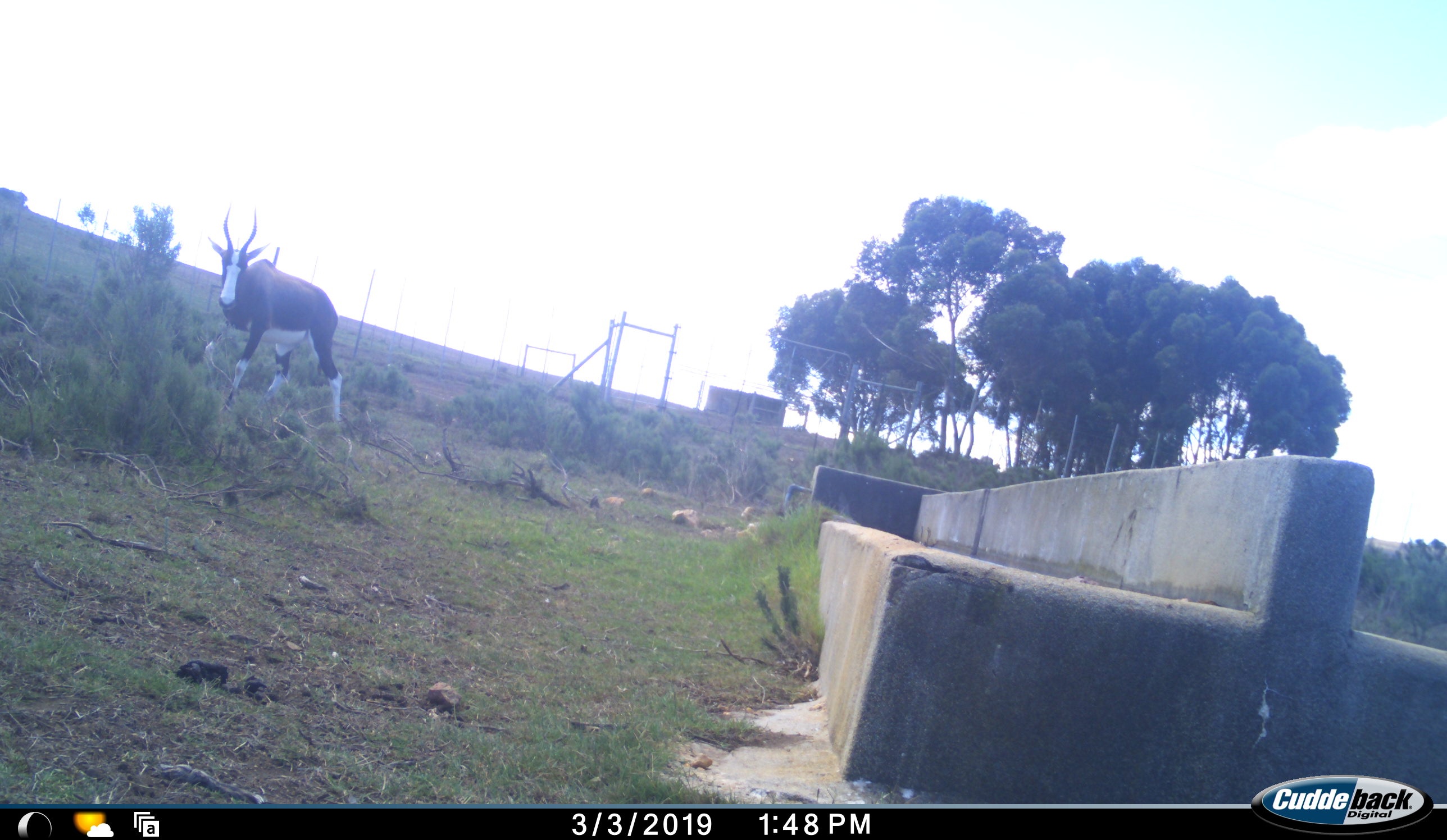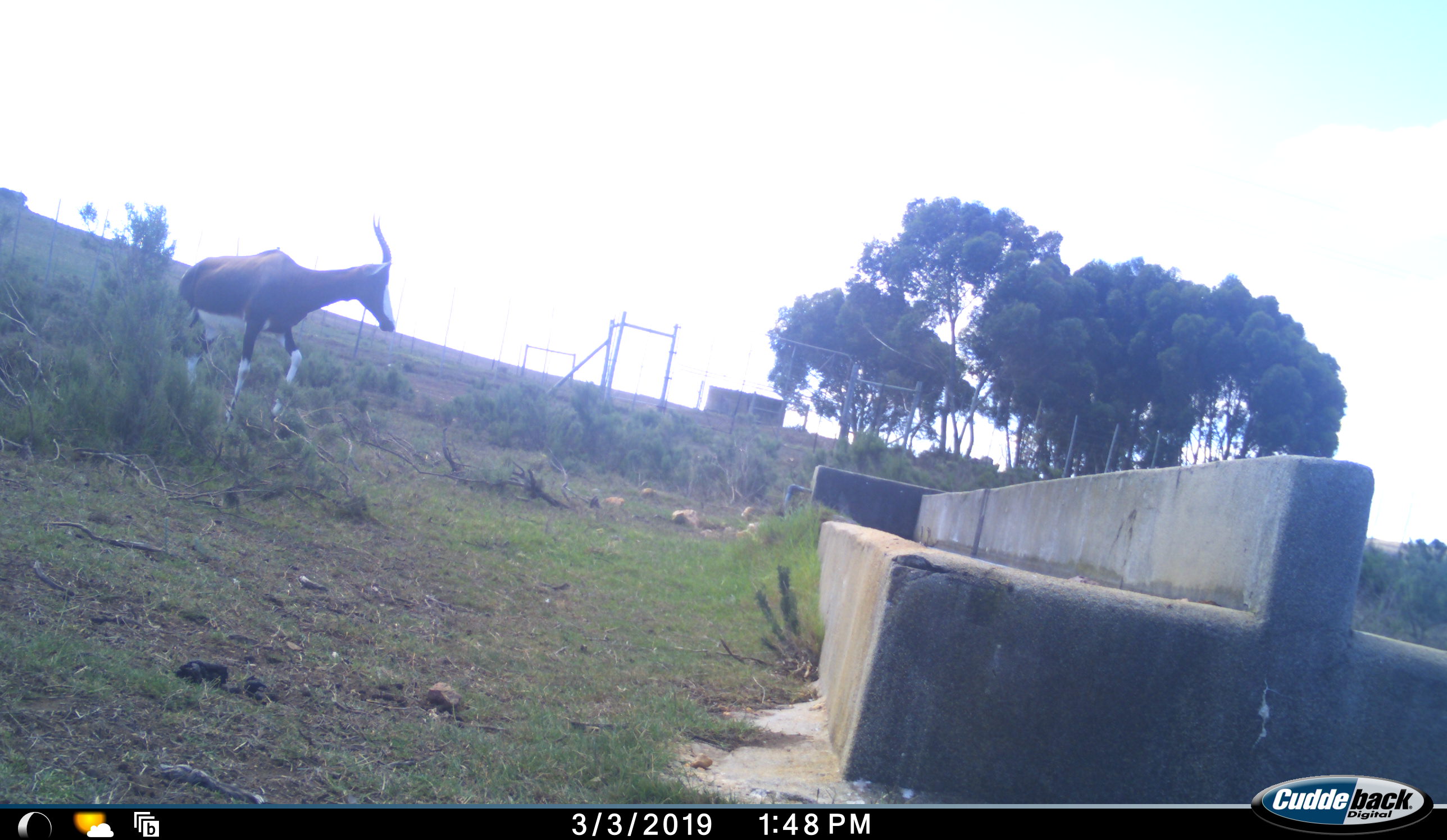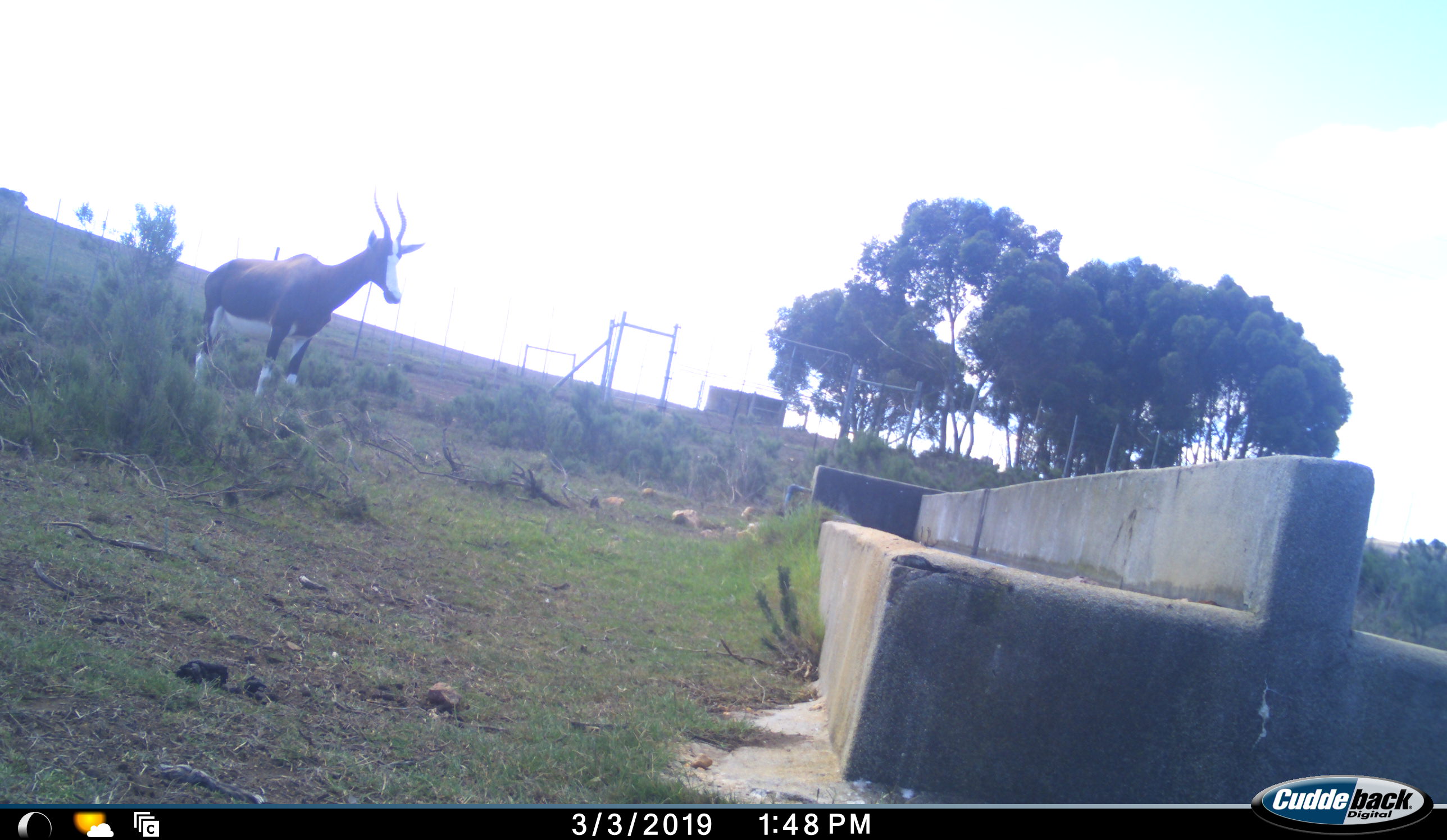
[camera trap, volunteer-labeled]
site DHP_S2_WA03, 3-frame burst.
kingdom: Animalia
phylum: Chordata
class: Mammalia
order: Artiodactyla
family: Bovidae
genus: Damaliscus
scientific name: Damaliscus pygargus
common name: bontebok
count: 1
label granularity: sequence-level